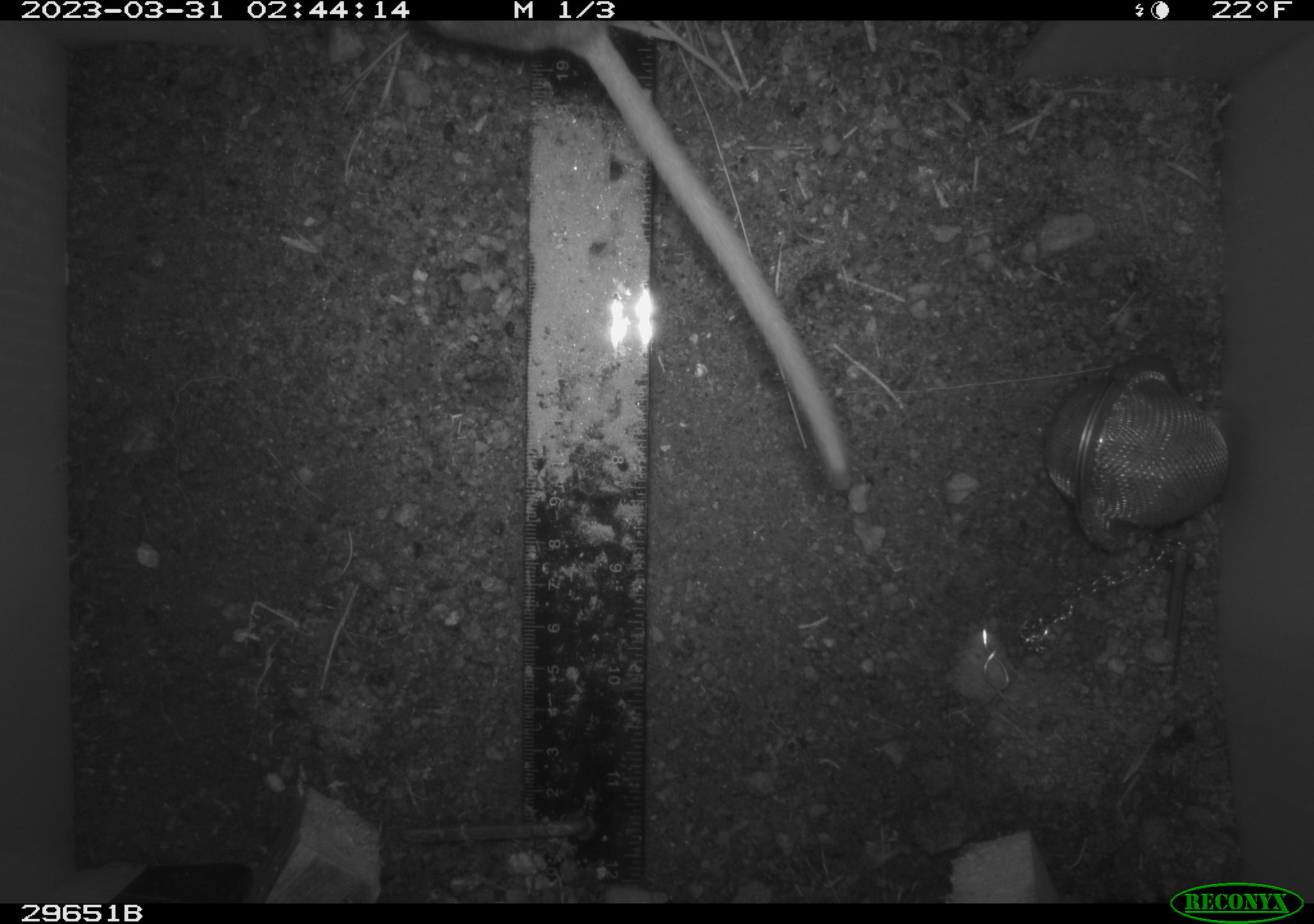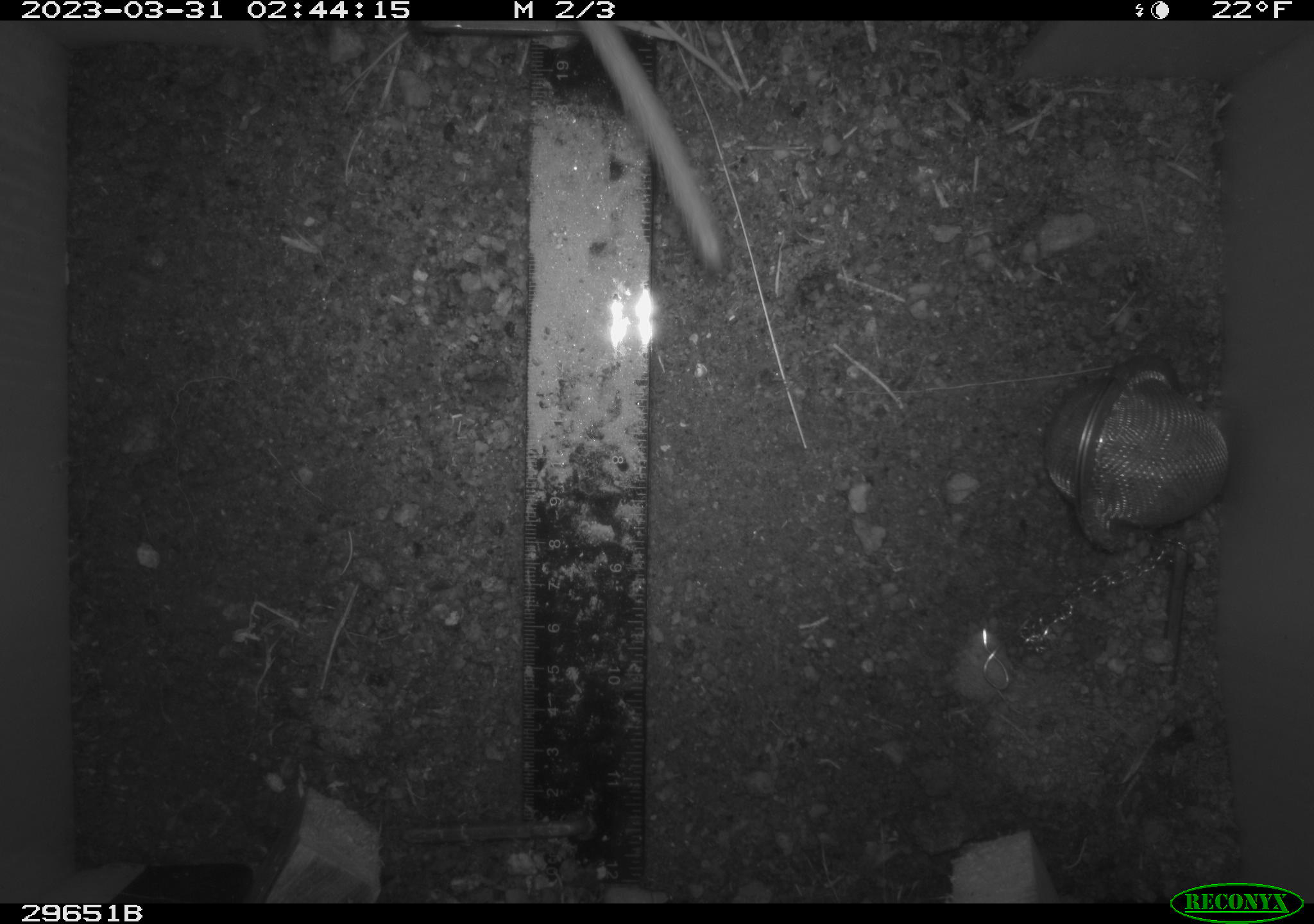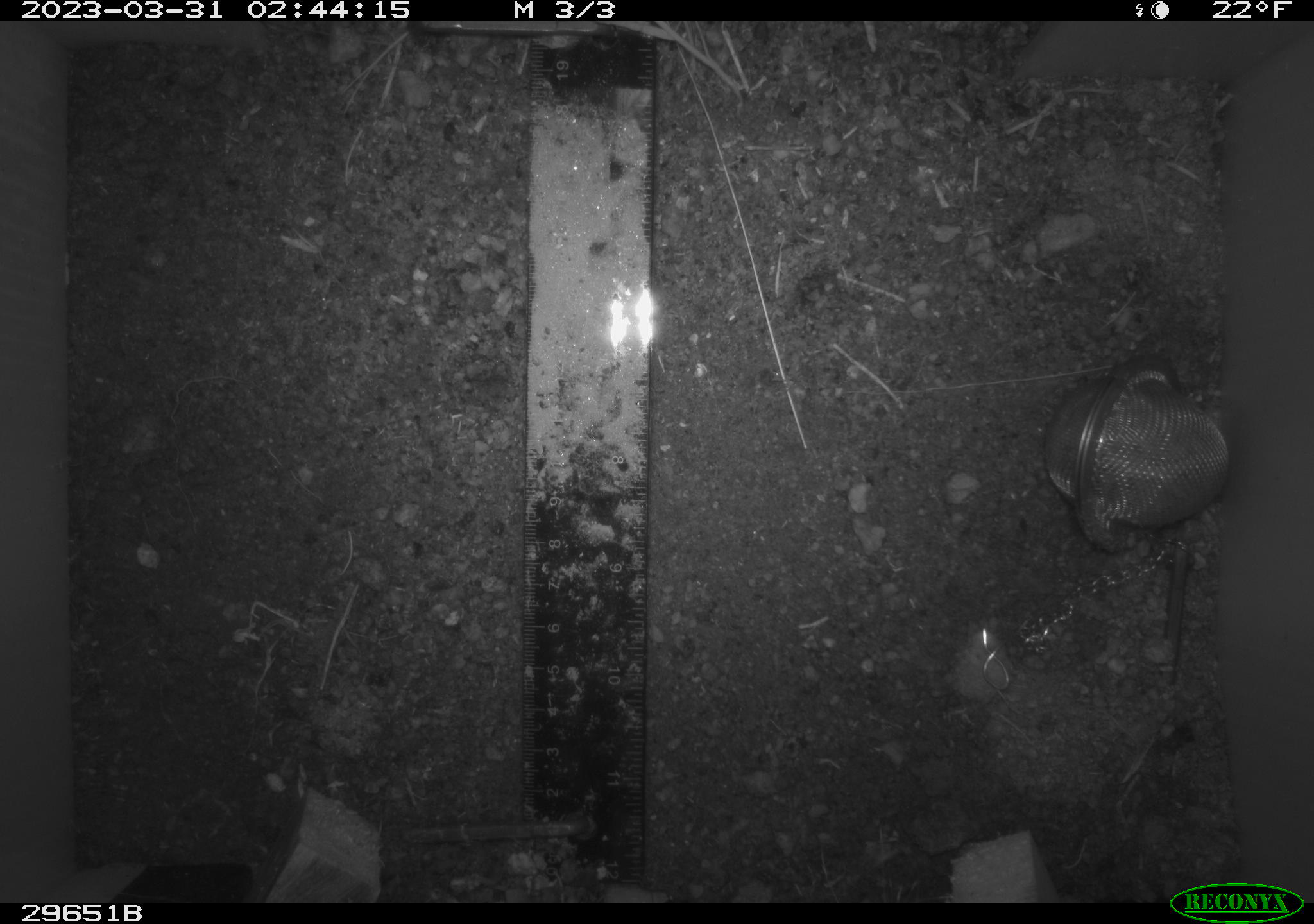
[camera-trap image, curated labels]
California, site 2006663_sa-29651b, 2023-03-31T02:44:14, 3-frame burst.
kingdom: Animalia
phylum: Chordata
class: Mammalia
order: Rodentia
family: Cricetidae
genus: Neotoma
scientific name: Neotoma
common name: pack rat or woodrat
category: neotoma species